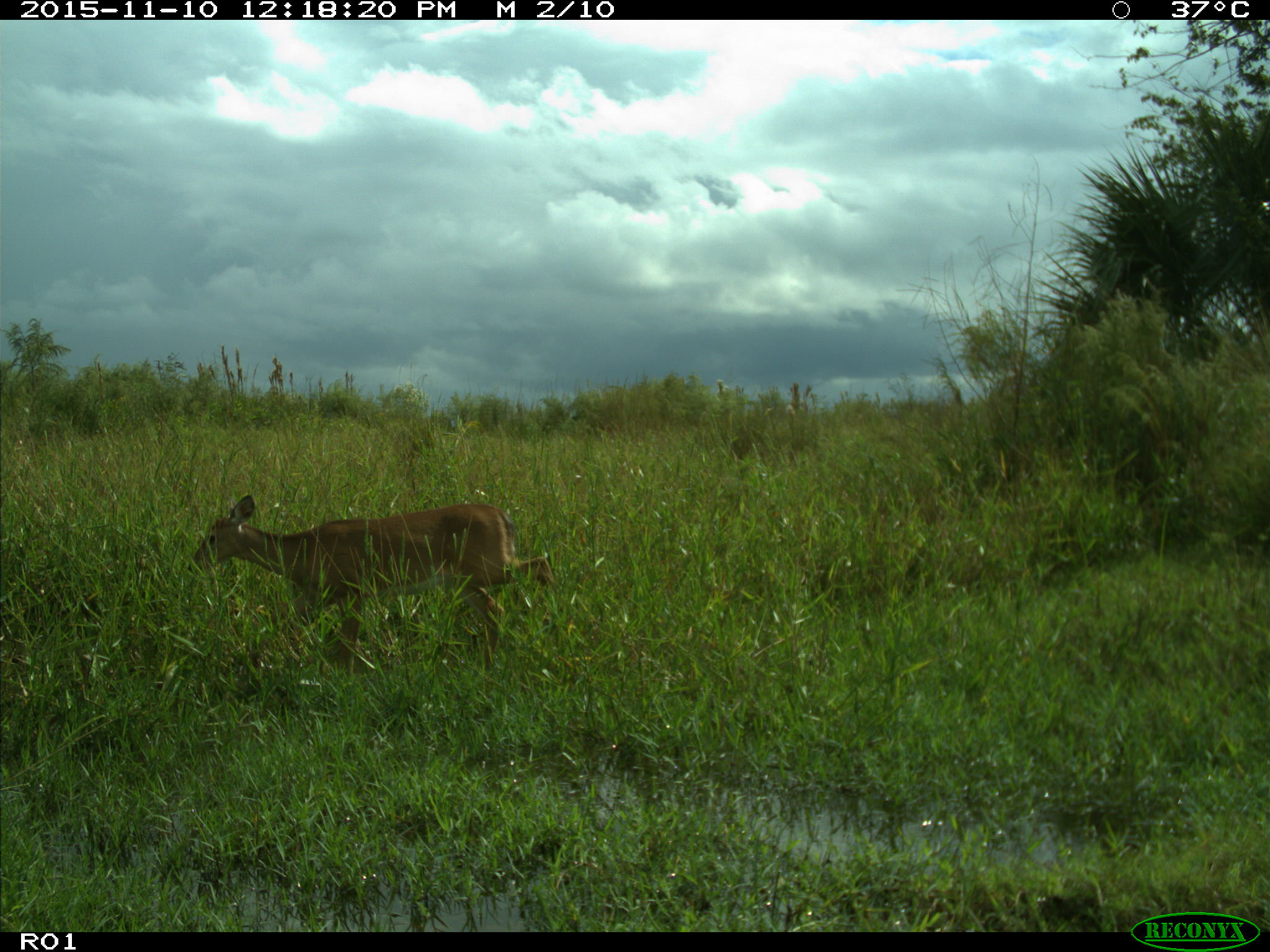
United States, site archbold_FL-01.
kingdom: Animalia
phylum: Chordata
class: Mammalia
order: Artiodactyla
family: Cervidae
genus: Odocoileus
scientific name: Odocoileus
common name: deer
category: unidentified deer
Unidentified deer (deer) (Odocoileus).